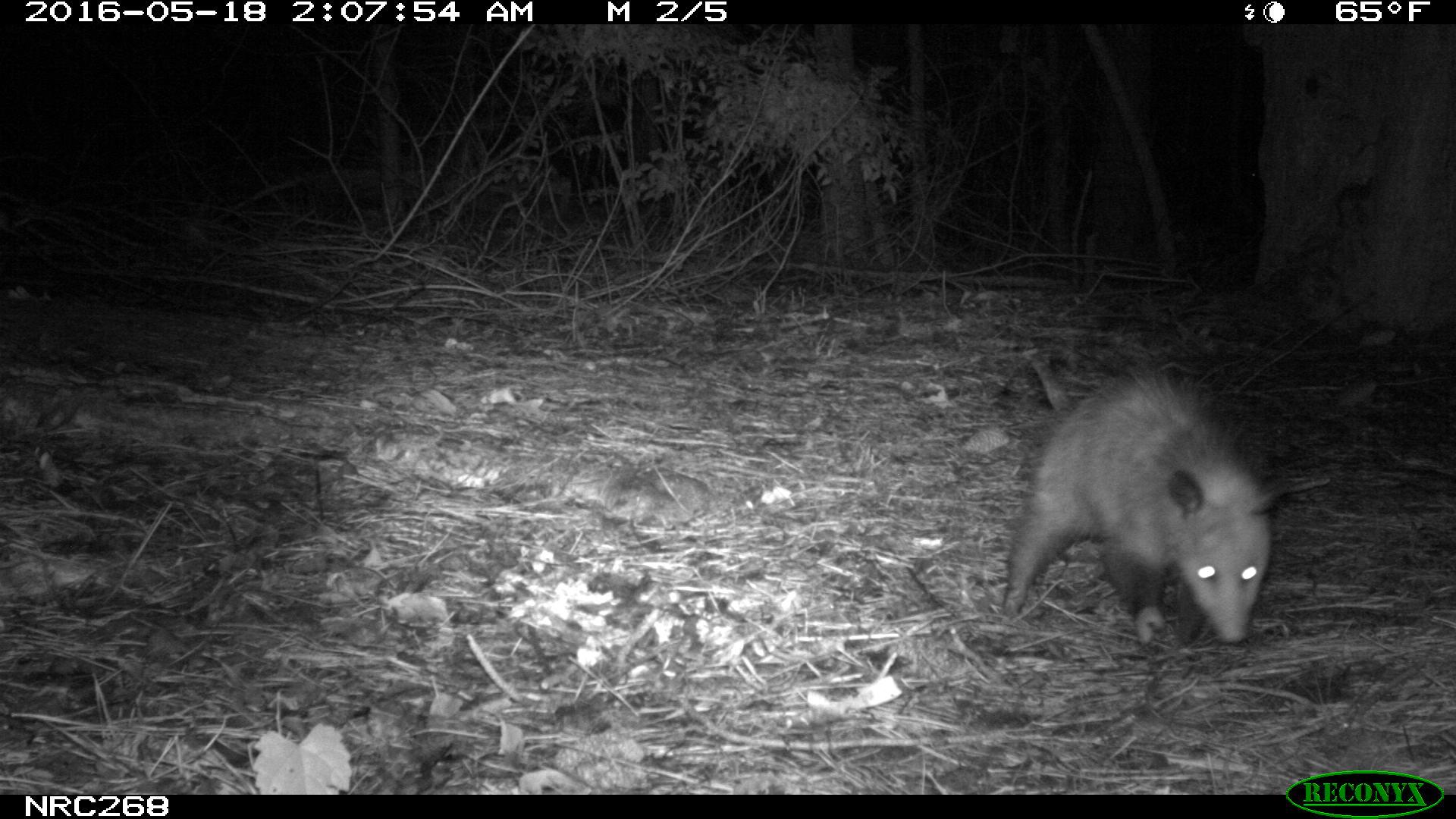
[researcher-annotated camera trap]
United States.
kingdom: Animalia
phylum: Chordata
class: Mammalia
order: Didelphimorphia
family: Didelphidae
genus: Didelphis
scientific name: Didelphis virginiana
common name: virginia opossum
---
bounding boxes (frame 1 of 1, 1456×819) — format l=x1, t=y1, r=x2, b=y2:
Virginia Opossum: l=998, t=334, r=1286, b=661